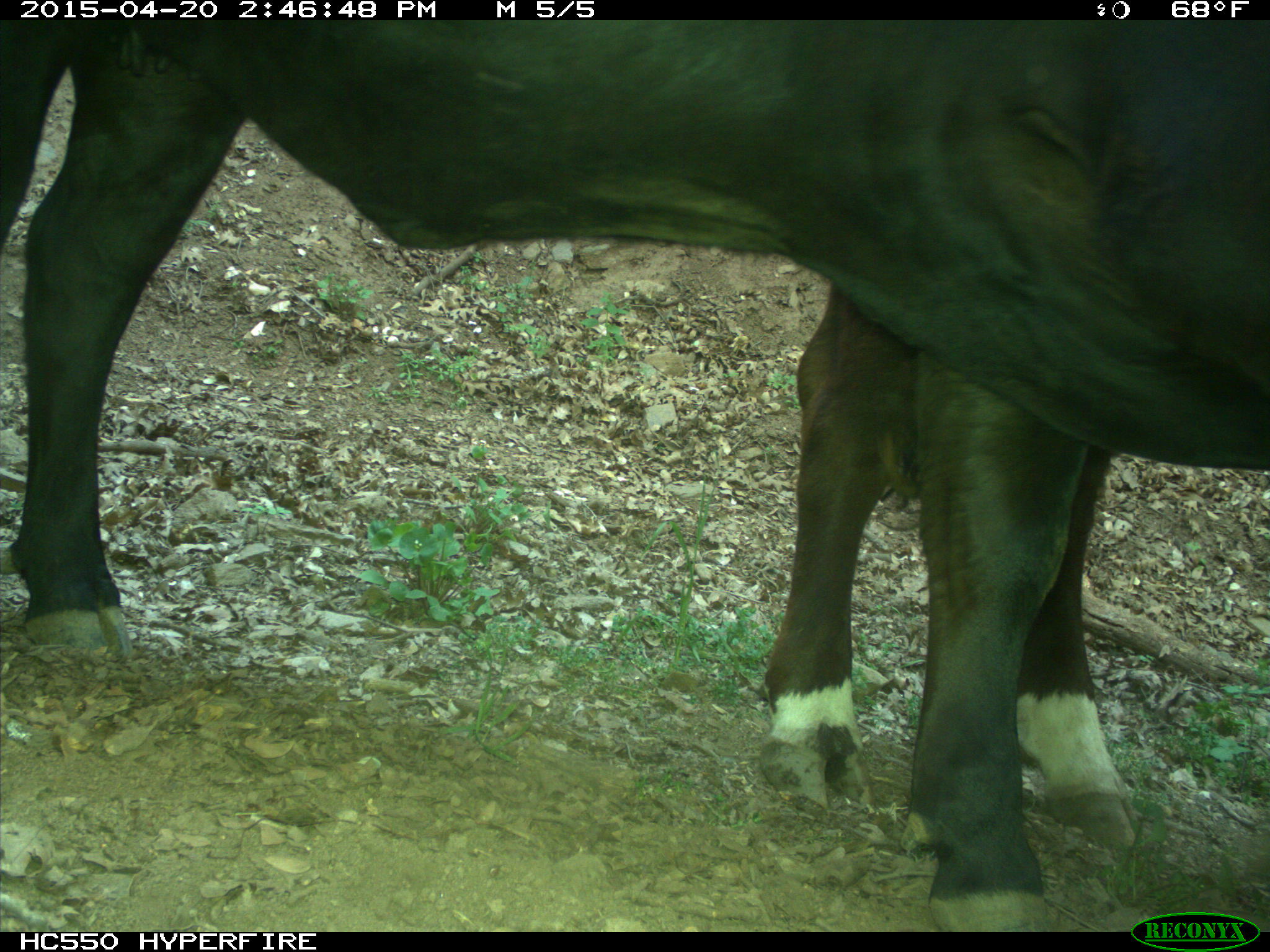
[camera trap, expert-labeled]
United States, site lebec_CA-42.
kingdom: Animalia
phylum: Chordata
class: Mammalia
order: Artiodactyla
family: Bovidae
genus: Bos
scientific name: Bos taurus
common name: domestic cow